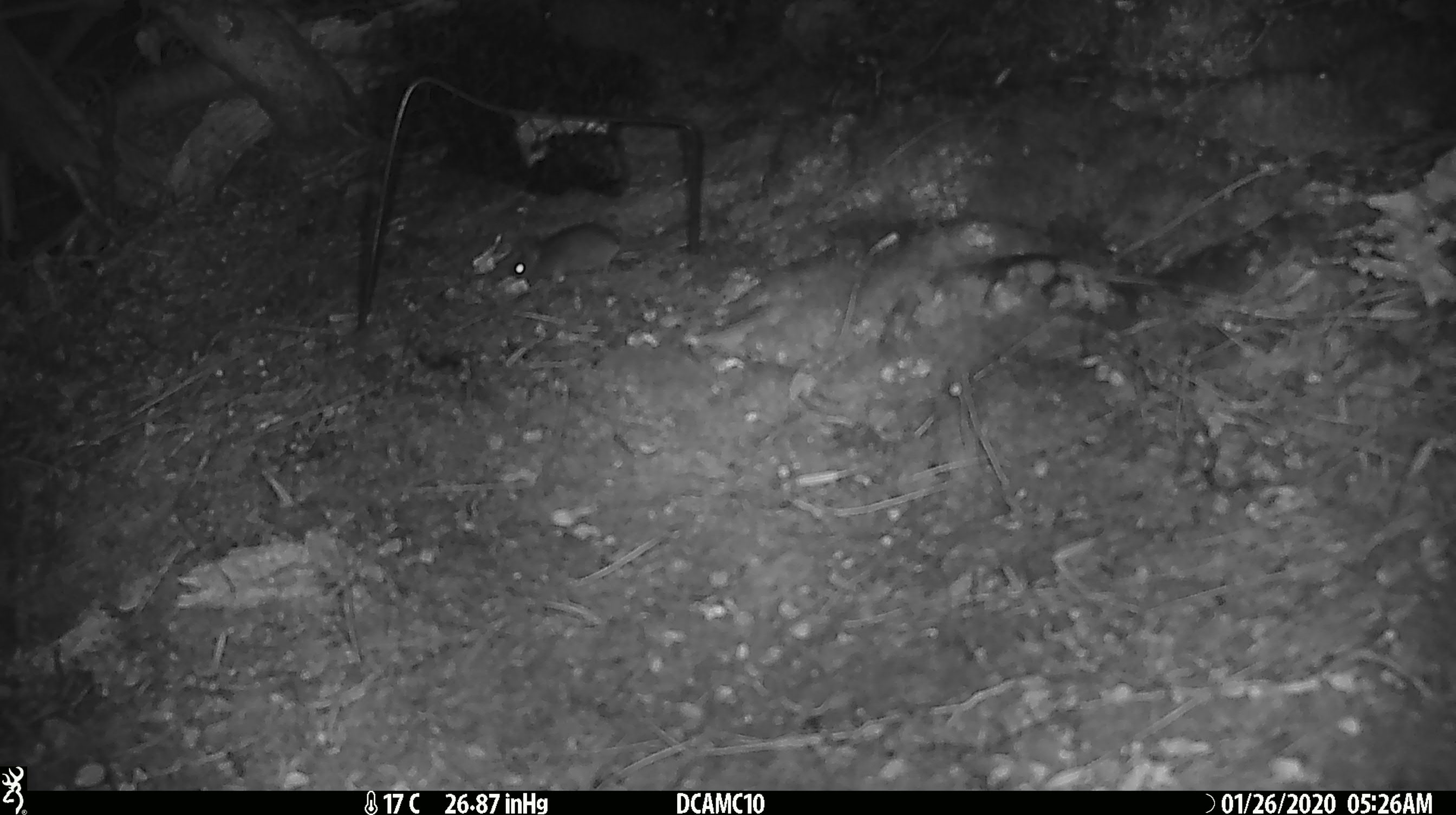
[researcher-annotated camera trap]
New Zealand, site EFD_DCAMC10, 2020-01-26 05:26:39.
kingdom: Animalia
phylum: Chordata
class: Mammalia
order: Rodentia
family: Muridae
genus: Mus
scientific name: Mus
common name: mouse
Mouse (Mus).